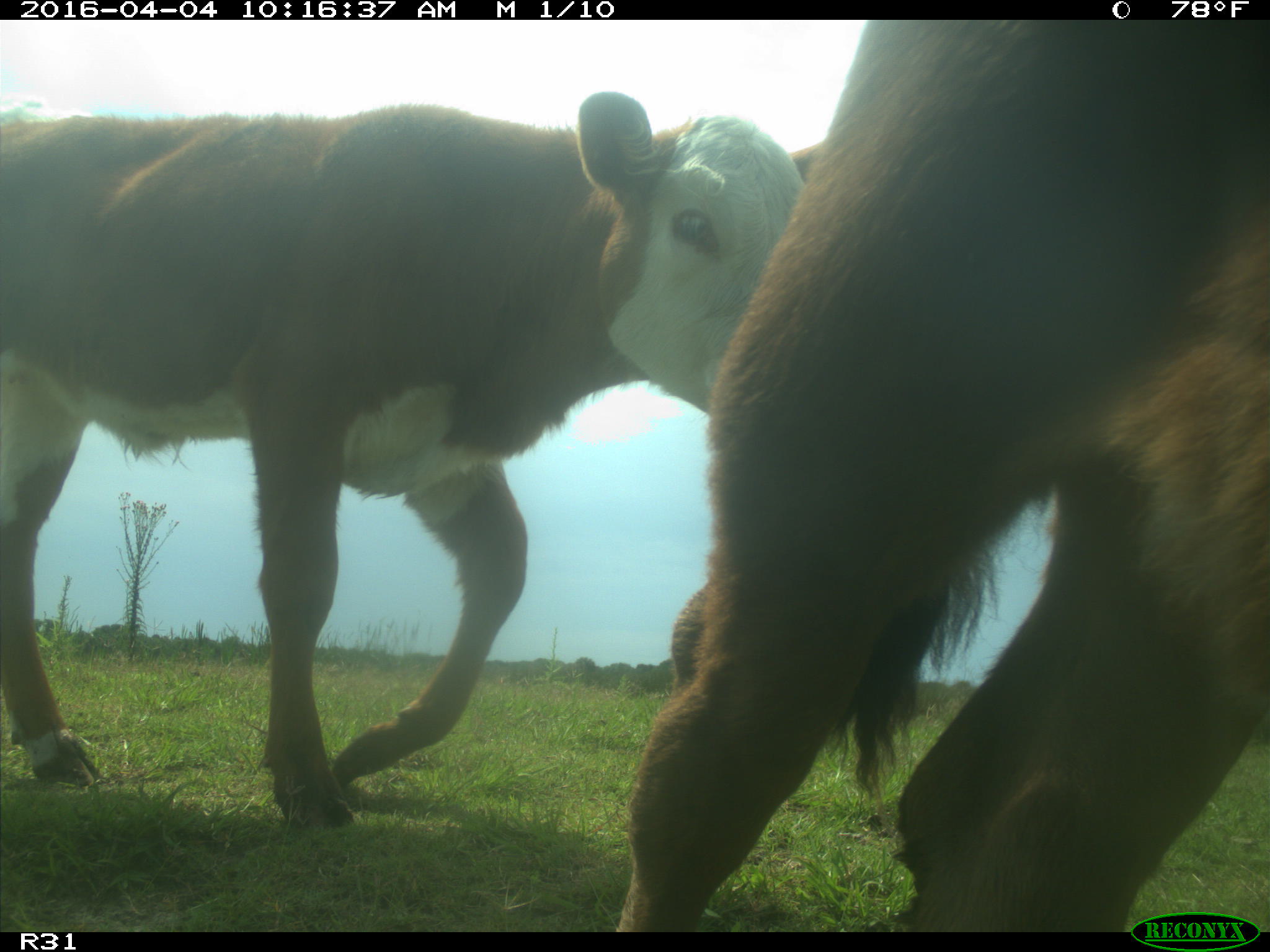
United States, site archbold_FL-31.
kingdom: Animalia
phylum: Chordata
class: Mammalia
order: Artiodactyla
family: Bovidae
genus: Bos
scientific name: Bos taurus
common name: domestic cow